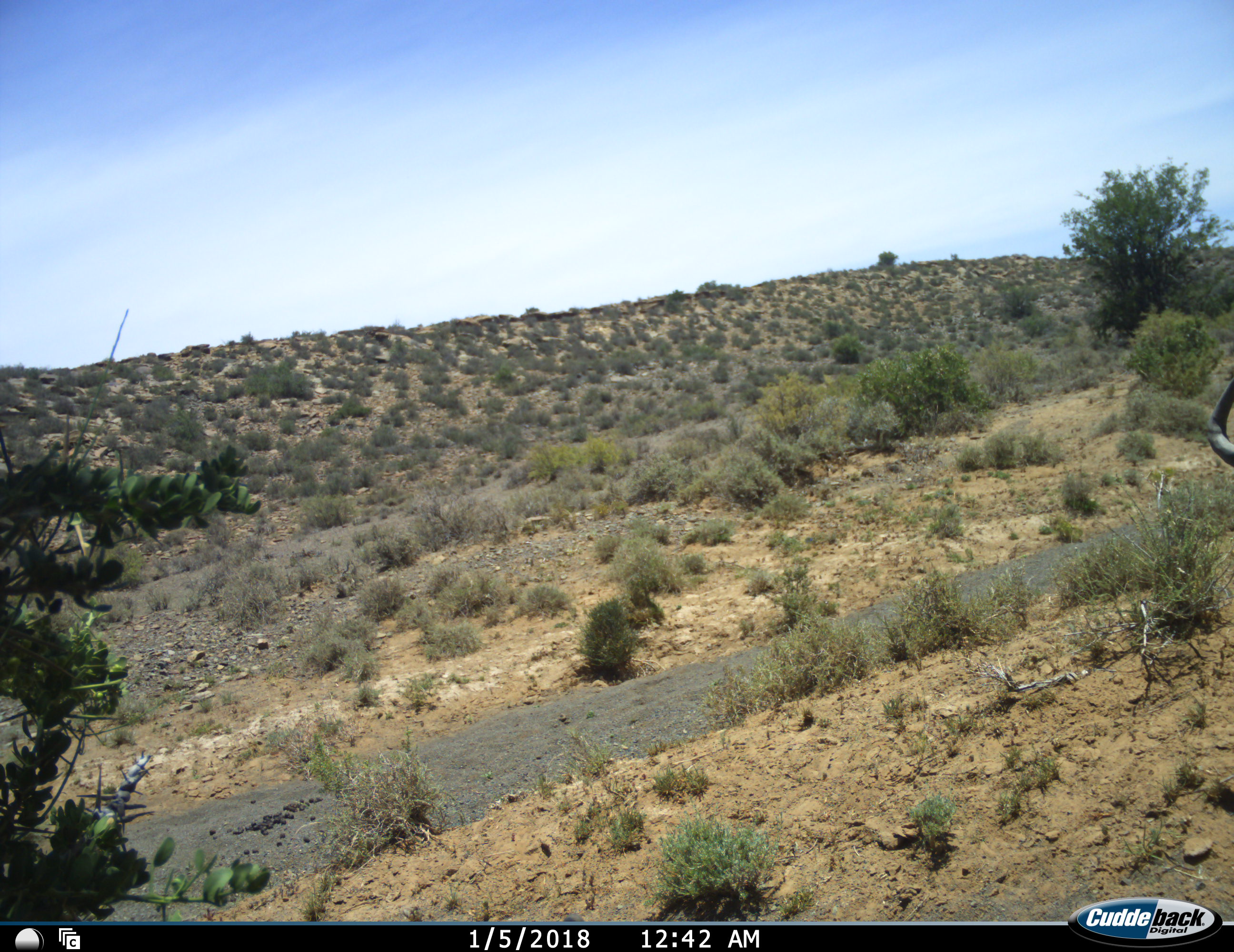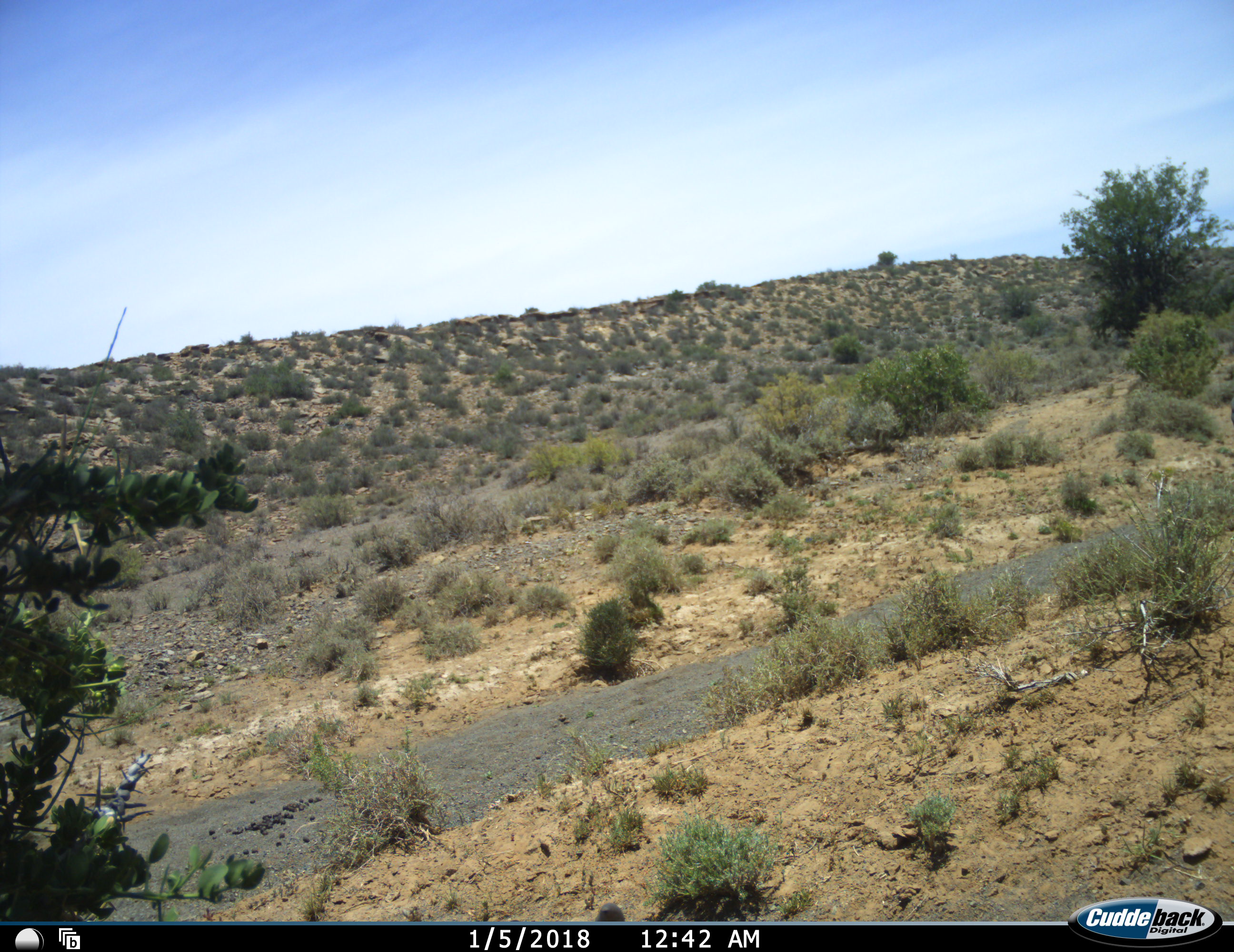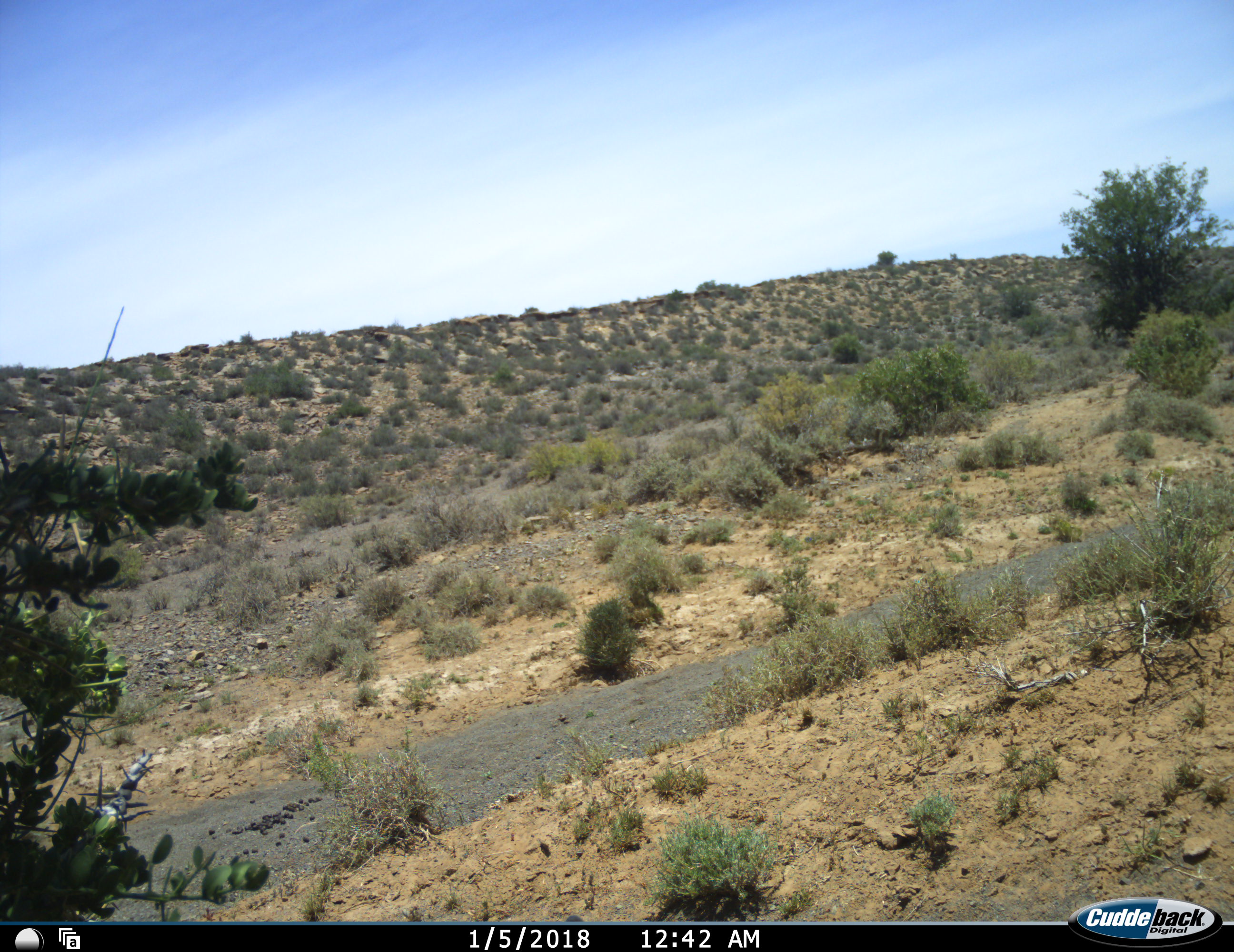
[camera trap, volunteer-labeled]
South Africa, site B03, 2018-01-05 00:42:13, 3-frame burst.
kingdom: Animalia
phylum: Chordata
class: Mammalia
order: Artiodactyla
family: Bovidae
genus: Alcelaphus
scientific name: Alcelaphus buselaphus caama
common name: red hartebeest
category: hartebeestred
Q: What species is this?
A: Hartebeestred (red hartebeest) (Alcelaphus buselaphus caama).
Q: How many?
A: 1.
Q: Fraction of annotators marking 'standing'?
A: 83%.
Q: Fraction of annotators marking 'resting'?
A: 17%.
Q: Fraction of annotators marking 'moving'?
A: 17%.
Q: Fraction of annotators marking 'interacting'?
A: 0%.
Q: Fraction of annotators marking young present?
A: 0%.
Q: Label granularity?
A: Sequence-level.